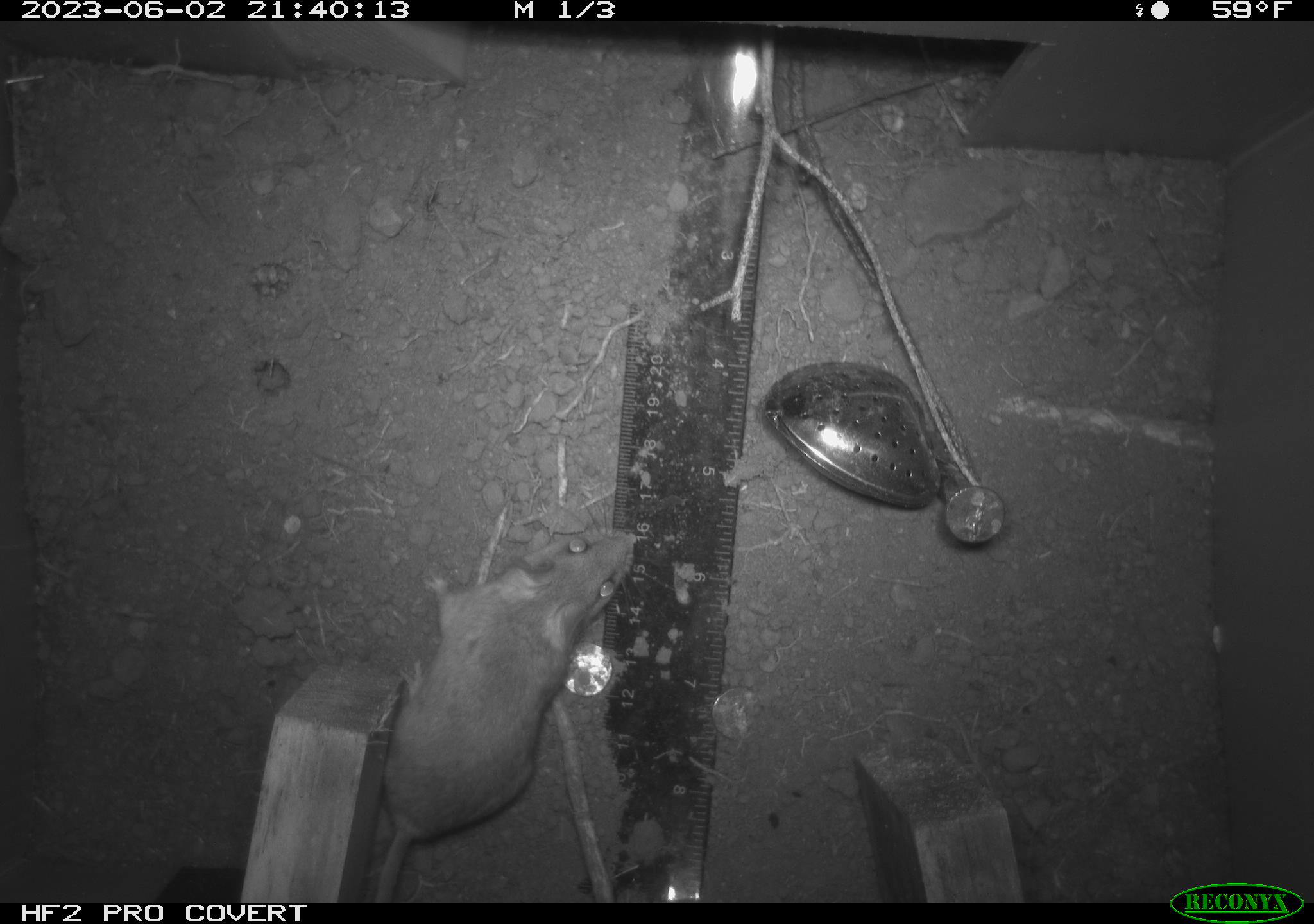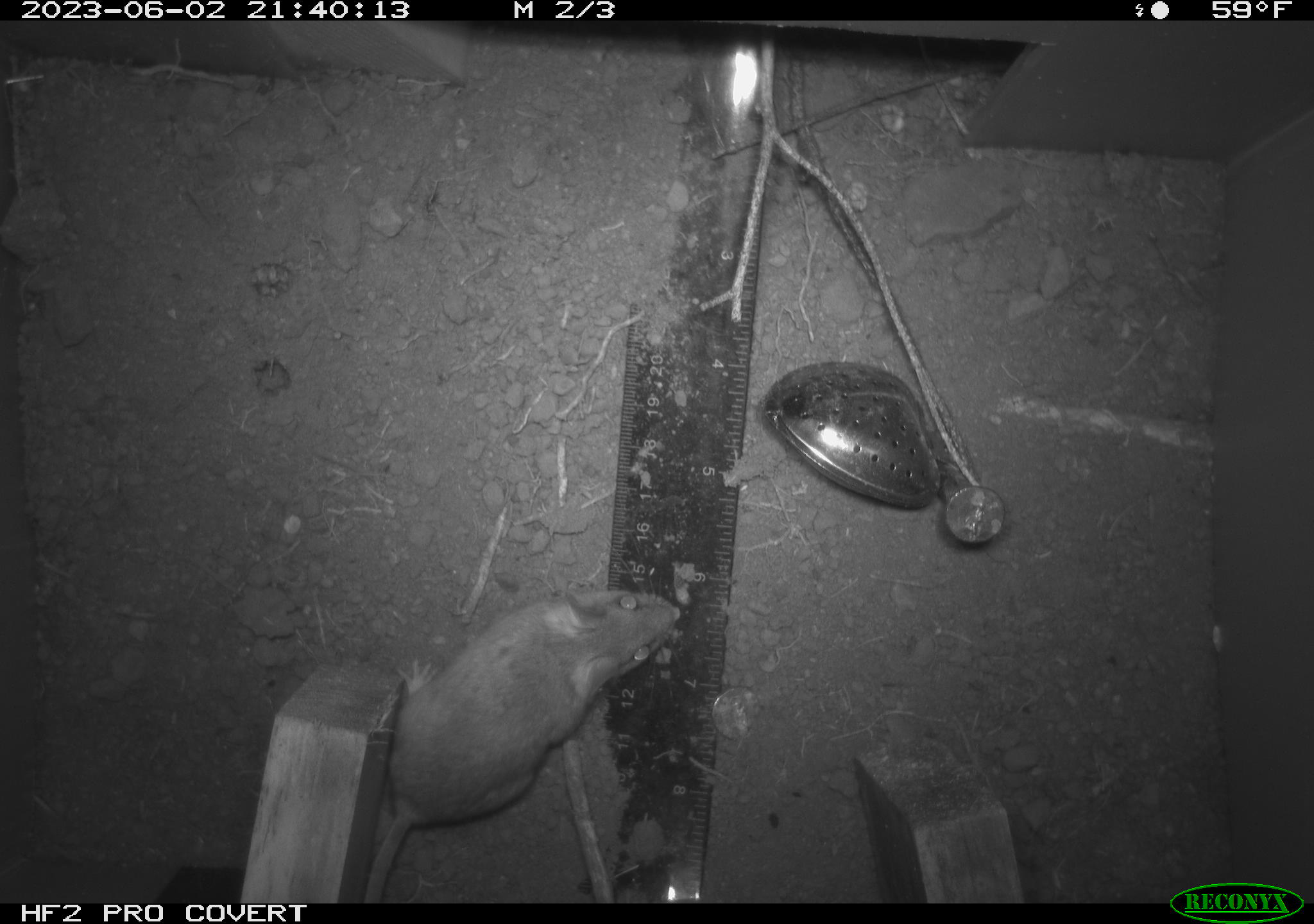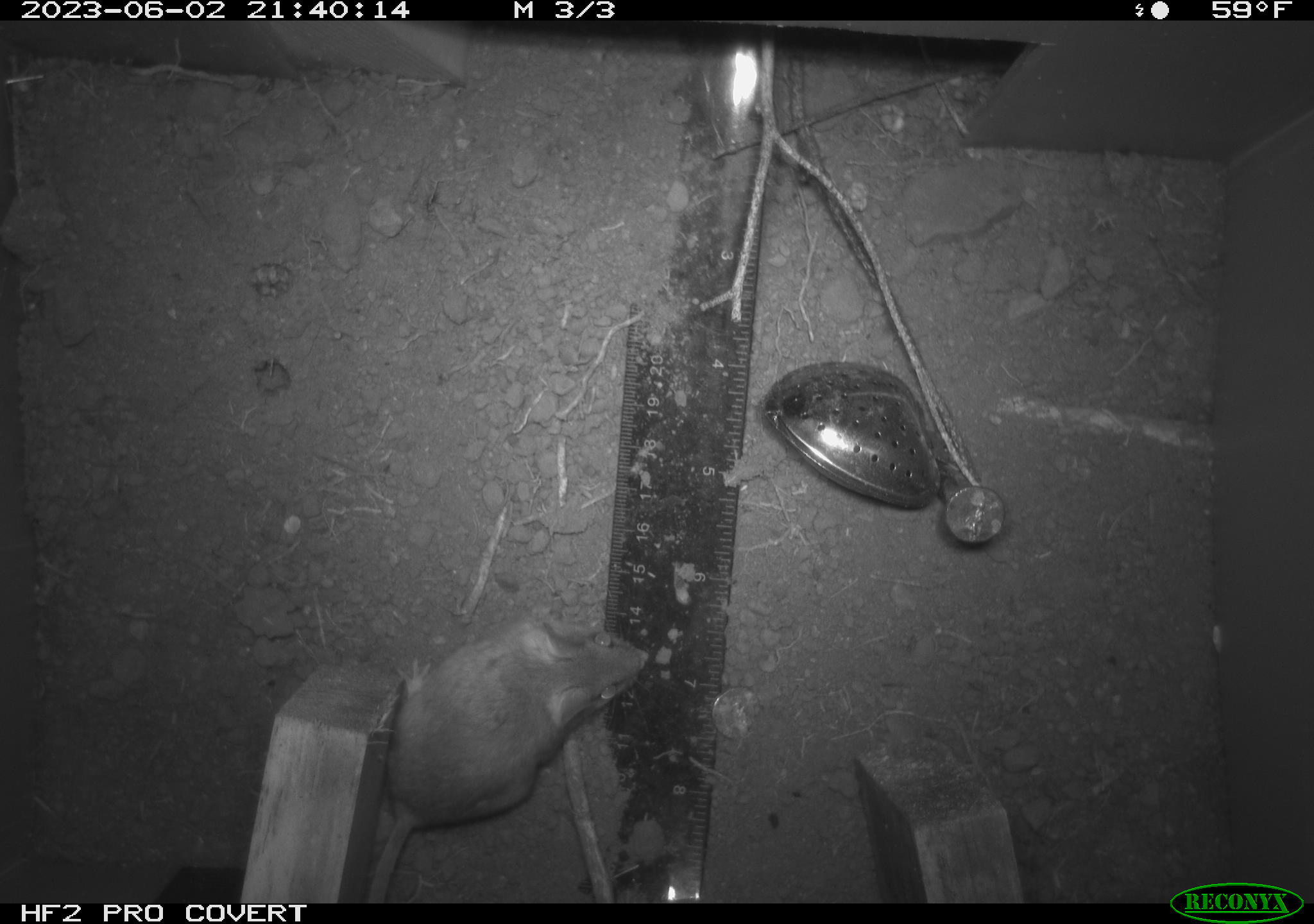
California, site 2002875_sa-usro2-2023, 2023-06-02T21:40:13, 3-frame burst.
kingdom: Animalia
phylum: Chordata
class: Mammalia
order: Rodentia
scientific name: Rodentia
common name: mouse species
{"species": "mouse species (Rodentia)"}